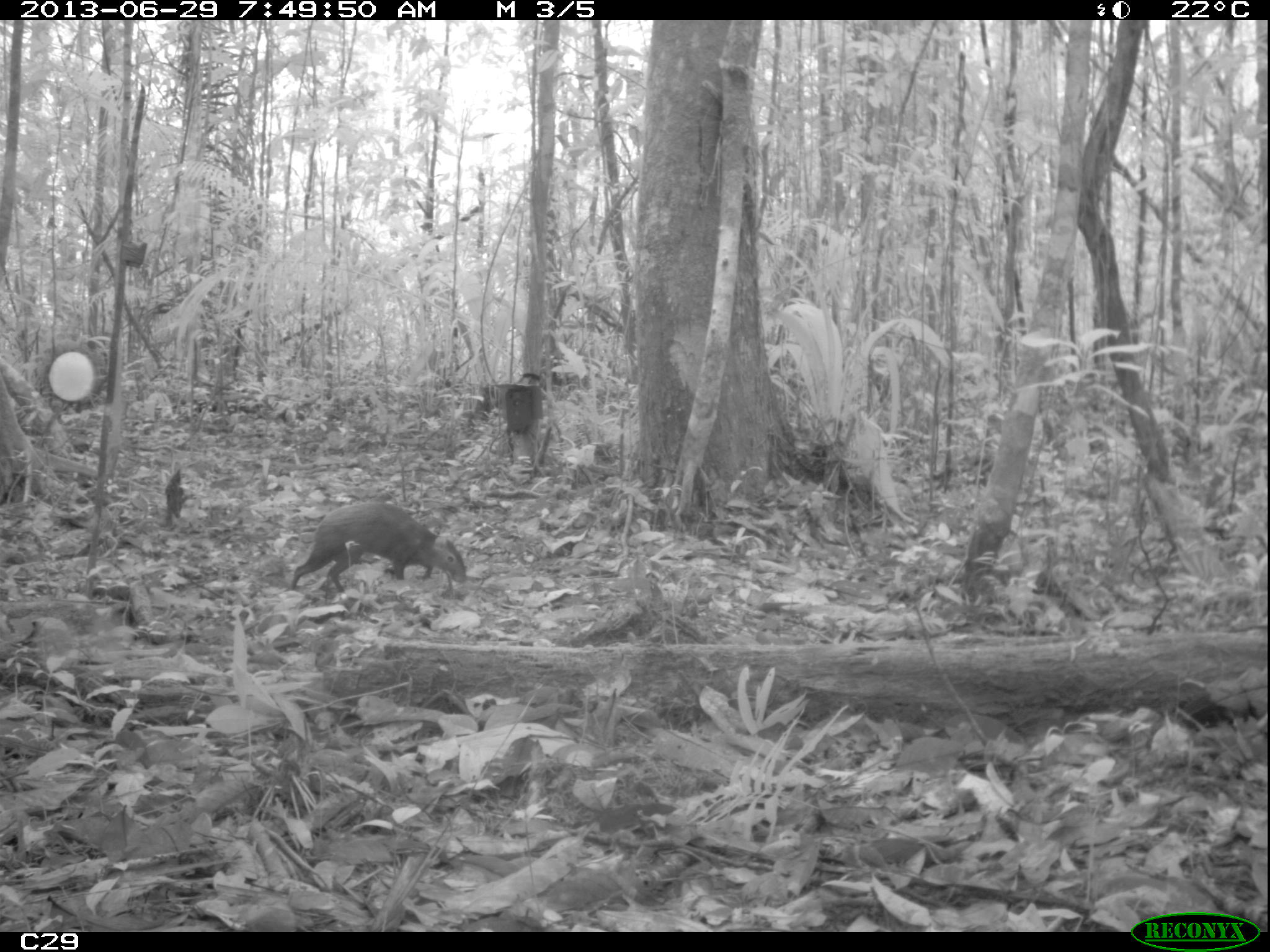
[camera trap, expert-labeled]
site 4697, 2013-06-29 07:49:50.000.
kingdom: Animalia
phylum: Chordata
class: Mammalia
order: Rodentia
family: Dasyproctidae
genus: Dasyprocta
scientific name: Dasyprocta leporina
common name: red-rumped agouti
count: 1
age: adult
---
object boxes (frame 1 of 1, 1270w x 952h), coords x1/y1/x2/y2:
dasyprocta leporina: 287/499/469/601